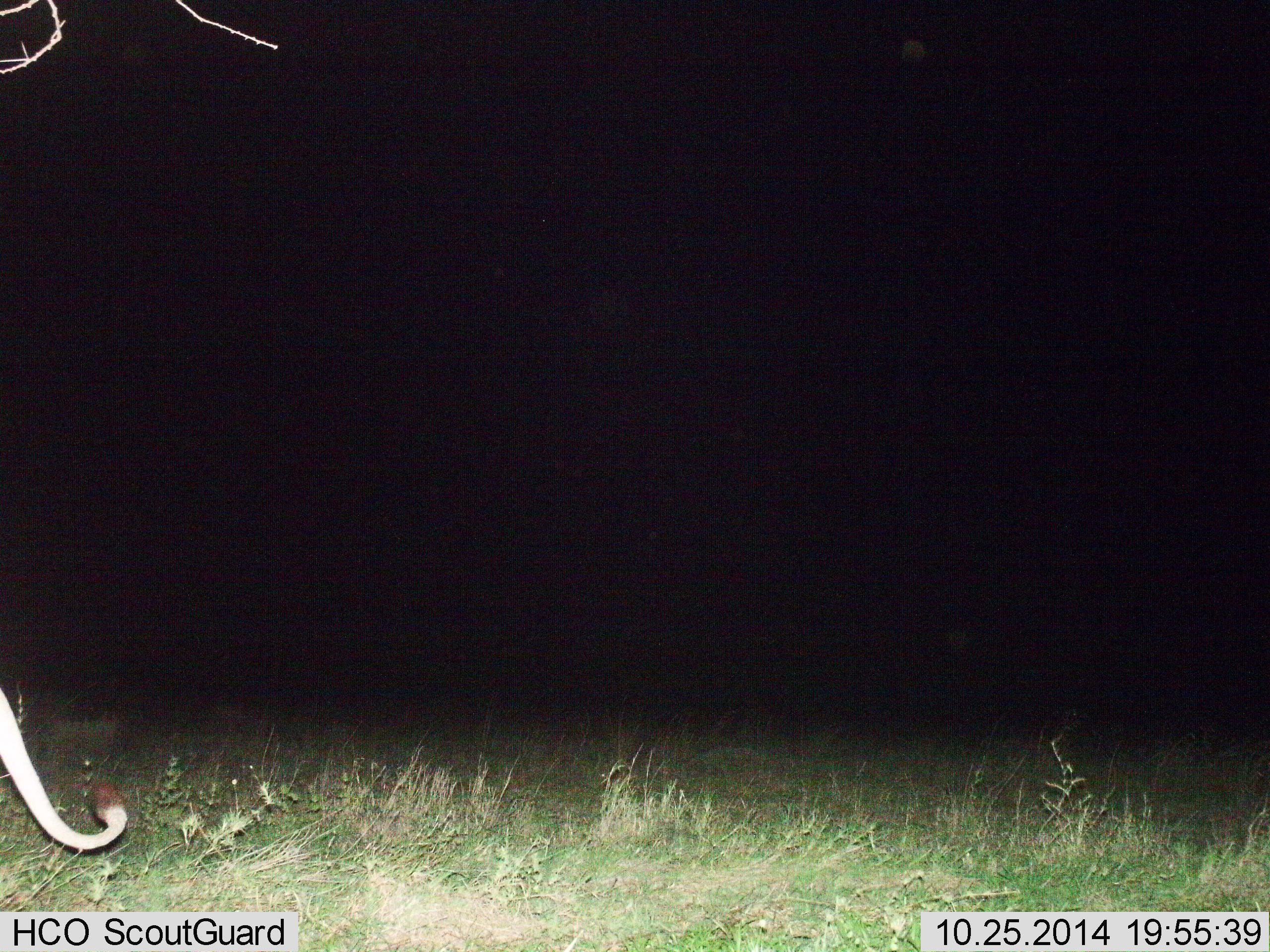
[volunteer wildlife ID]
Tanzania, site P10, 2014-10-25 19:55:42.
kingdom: Animalia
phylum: Chordata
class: Mammalia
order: Carnivora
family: Felidae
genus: Panthera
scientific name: Panthera leo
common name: lion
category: lionfemale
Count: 1.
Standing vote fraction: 30%.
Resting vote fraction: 10%.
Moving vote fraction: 70%.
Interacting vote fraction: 0%.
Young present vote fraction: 0%.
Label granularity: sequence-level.